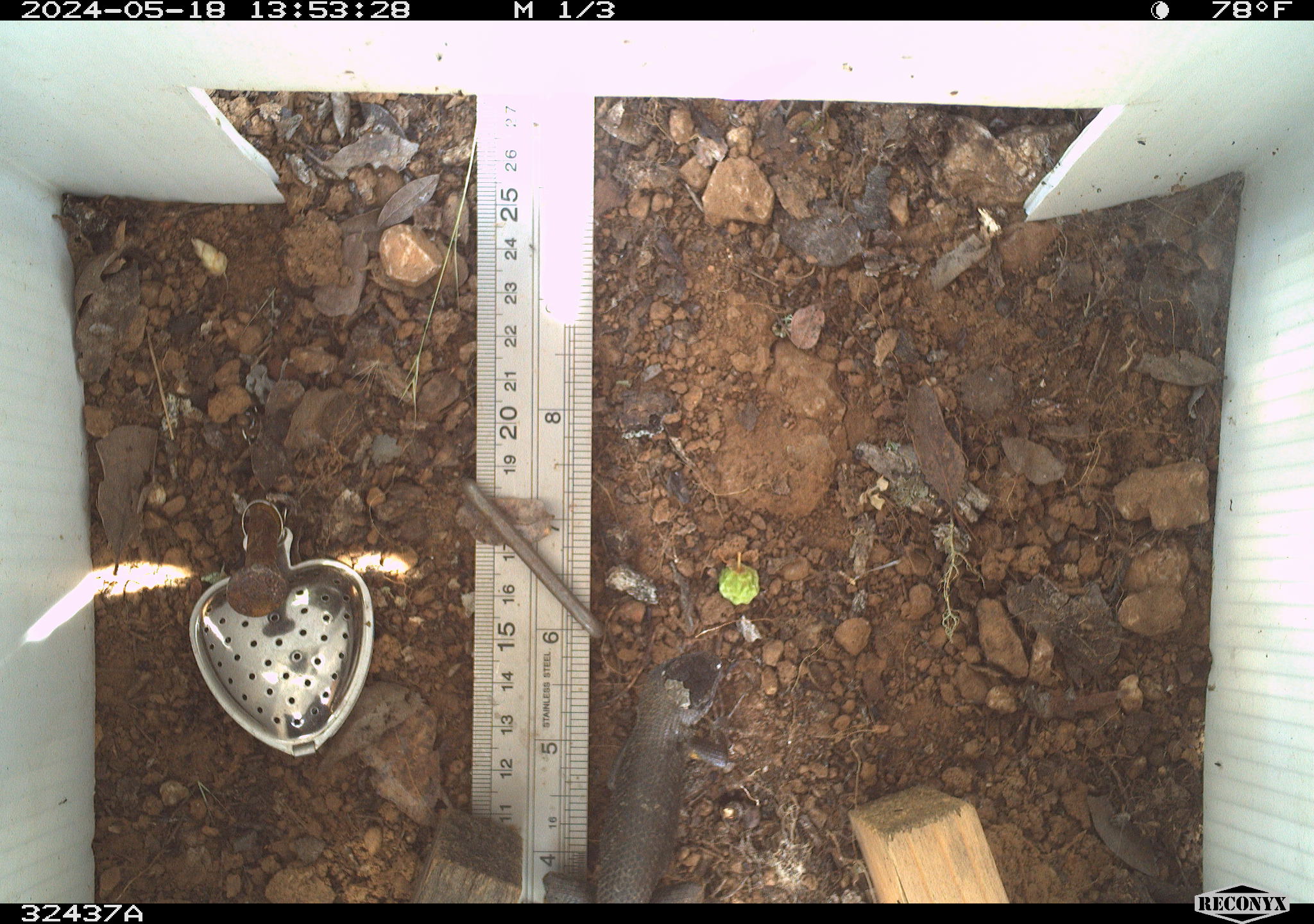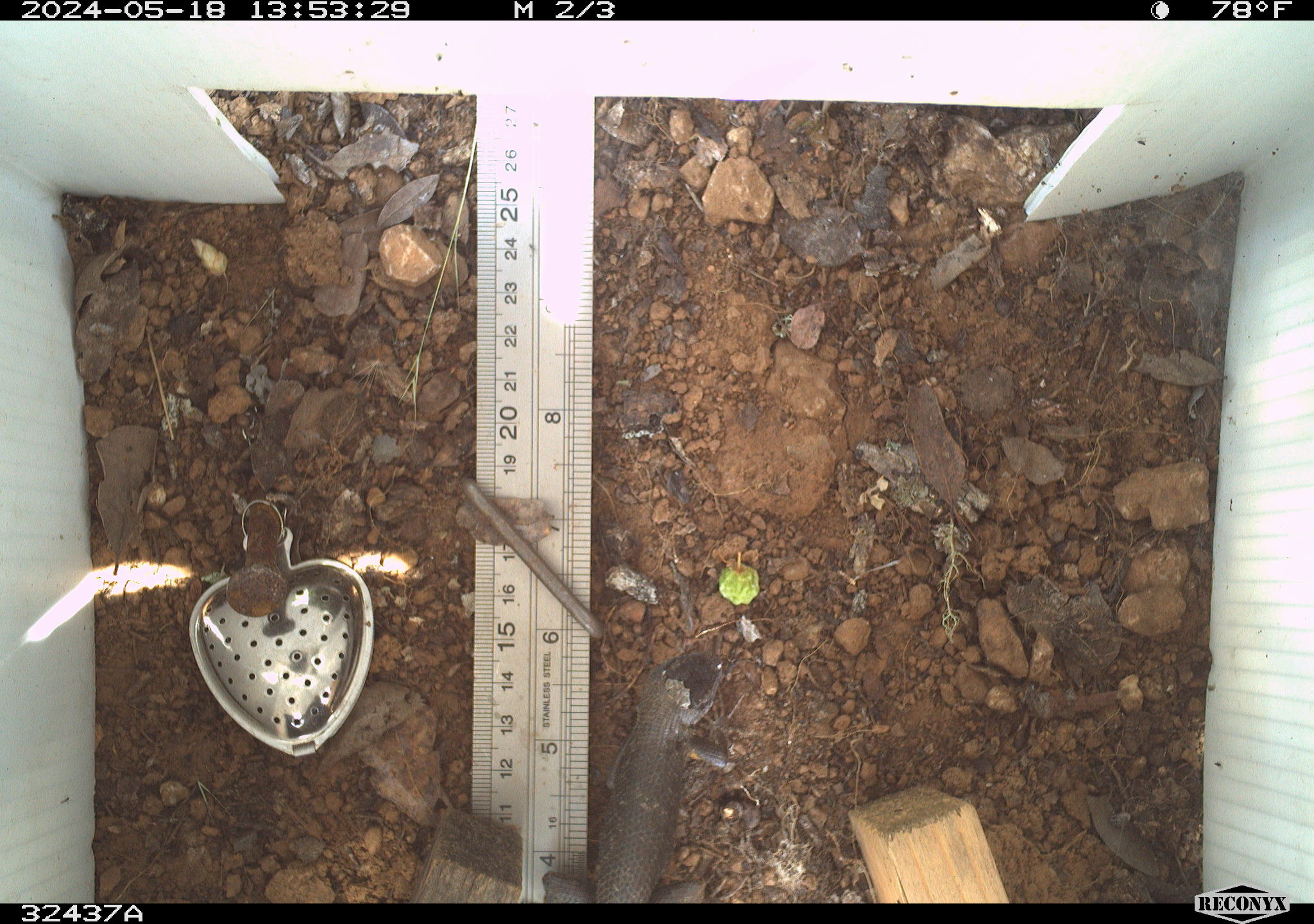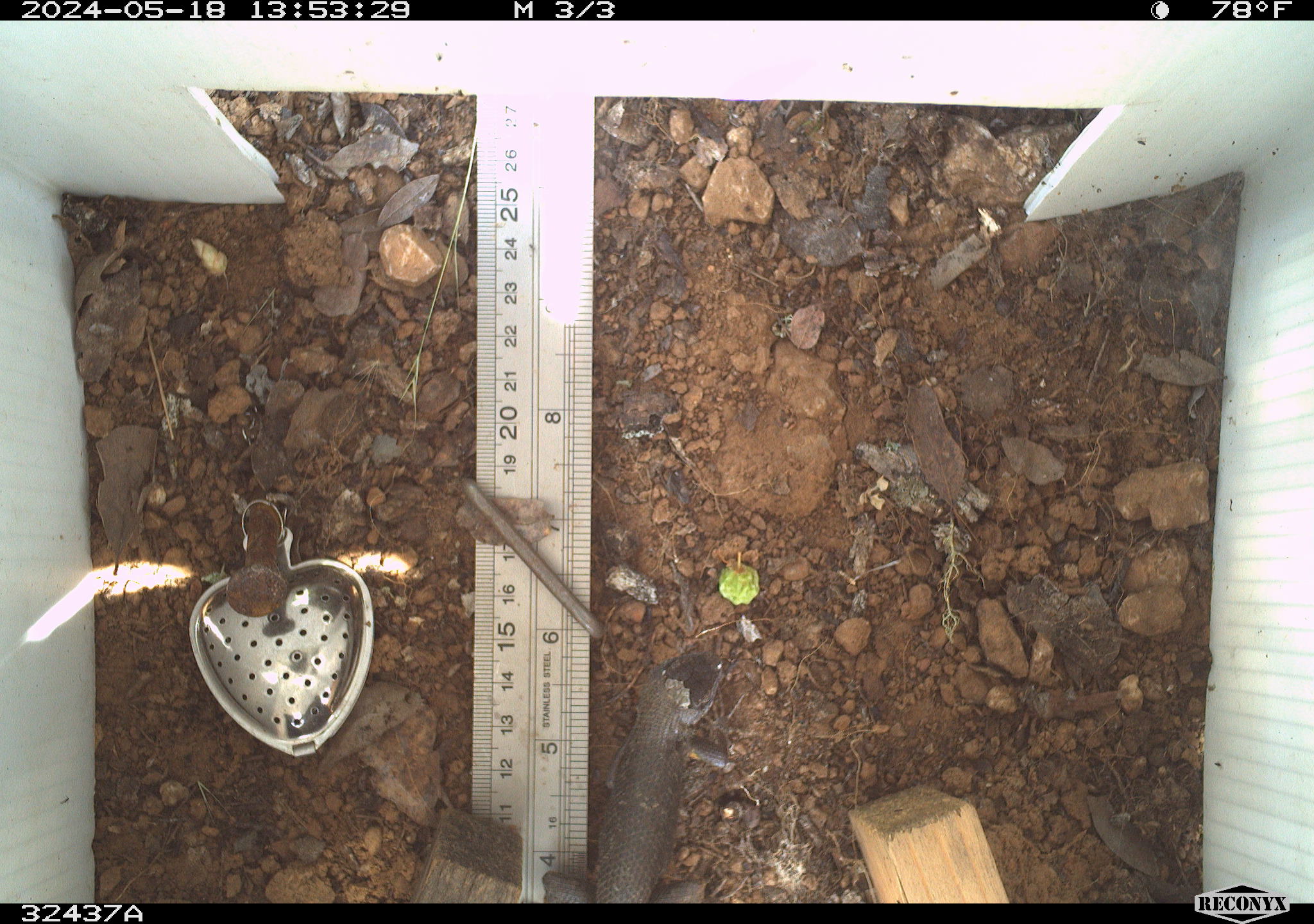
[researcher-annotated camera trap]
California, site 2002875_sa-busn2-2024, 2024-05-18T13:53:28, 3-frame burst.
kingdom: Animalia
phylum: Chordata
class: Reptilia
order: Squamata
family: Phrynosomatidae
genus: Sceloporus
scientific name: Sceloporus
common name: spiny lizards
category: sceloporus species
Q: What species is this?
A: Sceloporus species (spiny lizards) (Sceloporus).